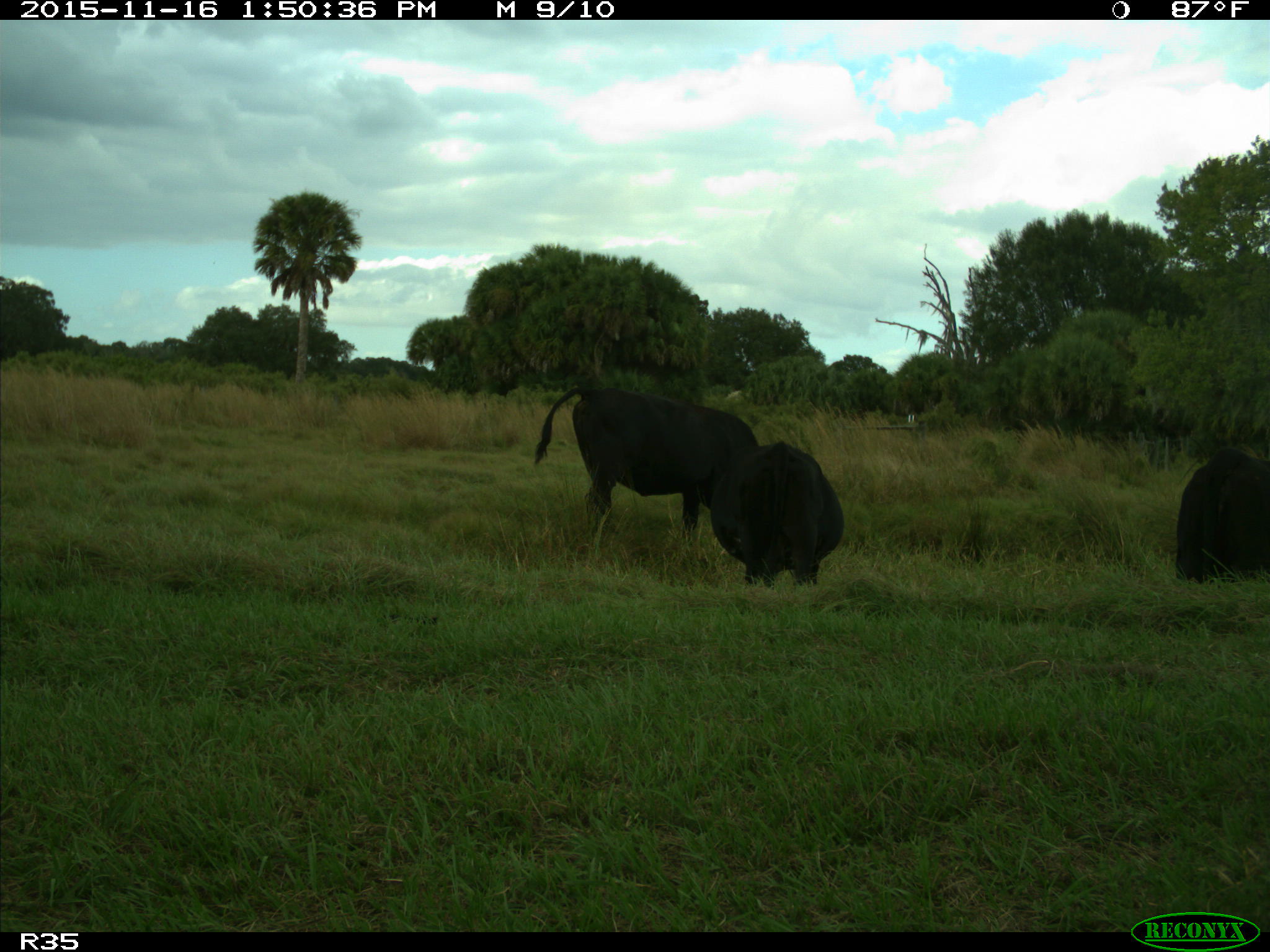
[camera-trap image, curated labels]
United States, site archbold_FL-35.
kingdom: Animalia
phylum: Chordata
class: Mammalia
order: Artiodactyla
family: Bovidae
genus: Bos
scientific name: Bos taurus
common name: domestic cow